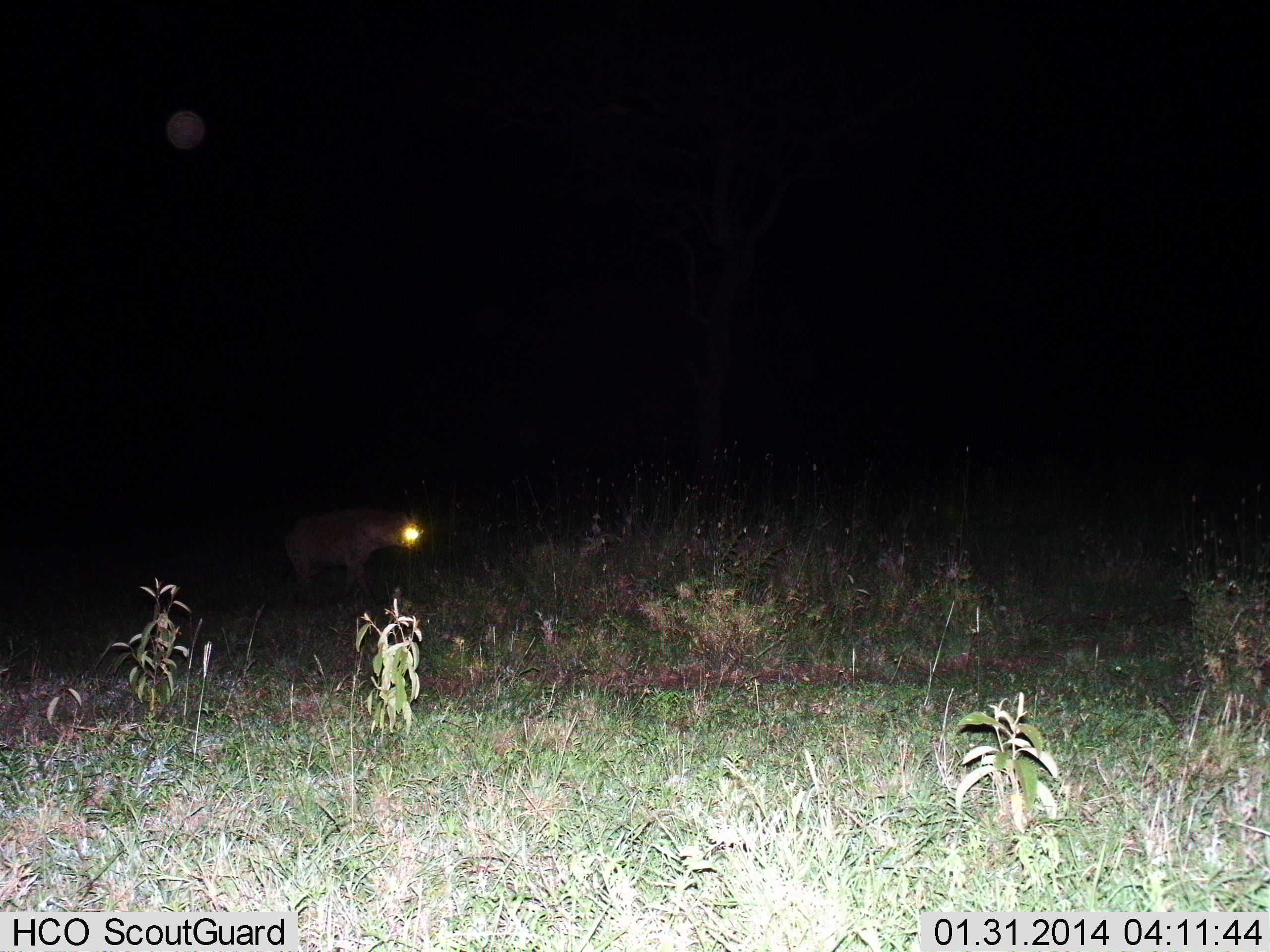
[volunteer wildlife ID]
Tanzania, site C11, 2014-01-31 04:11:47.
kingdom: Animalia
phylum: Chordata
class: Mammalia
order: Carnivora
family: Hyaenidae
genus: Crocuta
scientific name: Crocuta crocuta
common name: spotted hyena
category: hyenaspotted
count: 1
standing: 50%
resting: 0%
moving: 50%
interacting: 0%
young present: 0%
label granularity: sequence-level